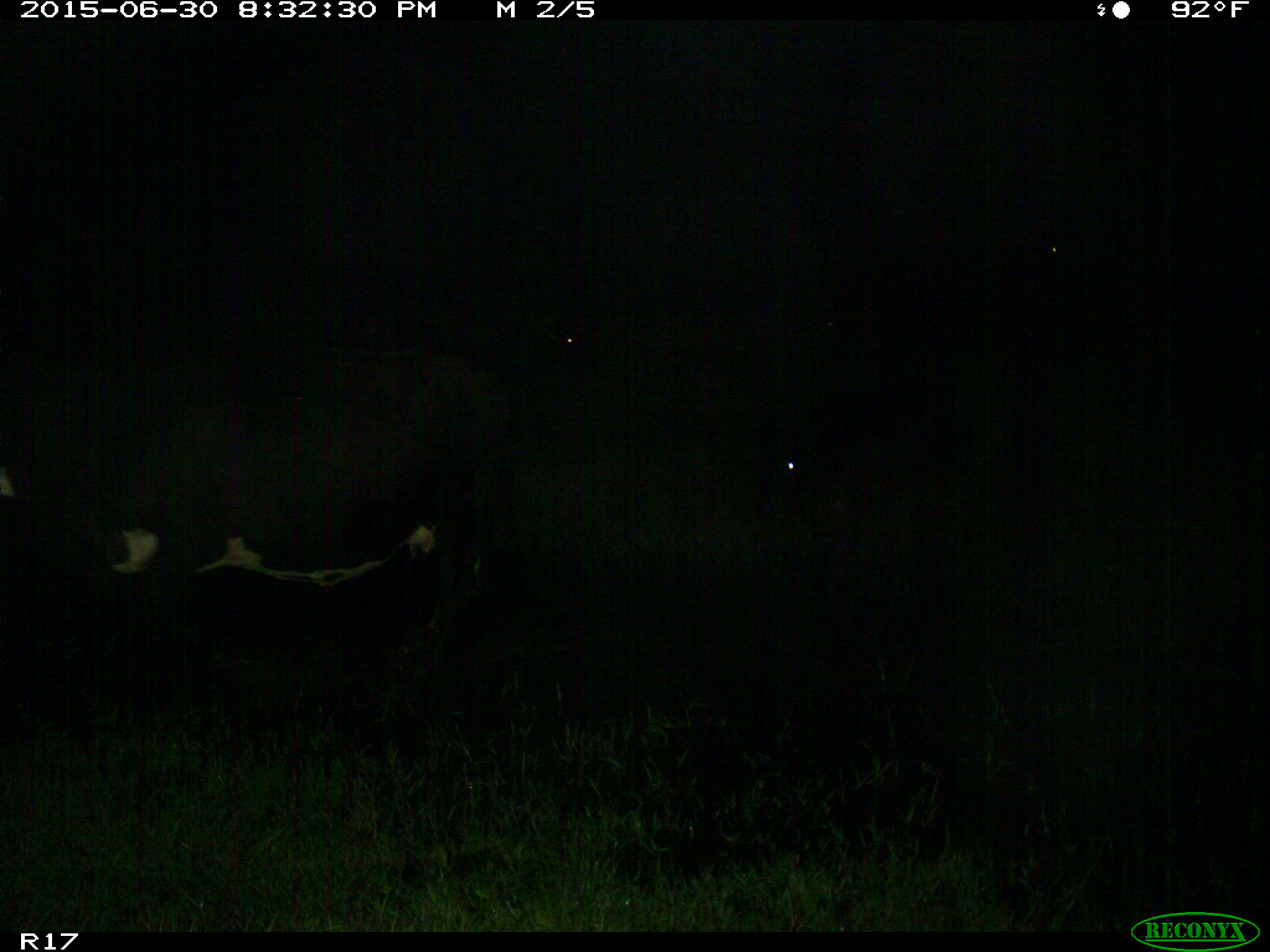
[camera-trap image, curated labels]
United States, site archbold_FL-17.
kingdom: Animalia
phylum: Chordata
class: Mammalia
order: Artiodactyla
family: Bovidae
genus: Bos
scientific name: Bos taurus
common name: domestic cow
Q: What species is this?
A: Bos taurus (domestic cow).